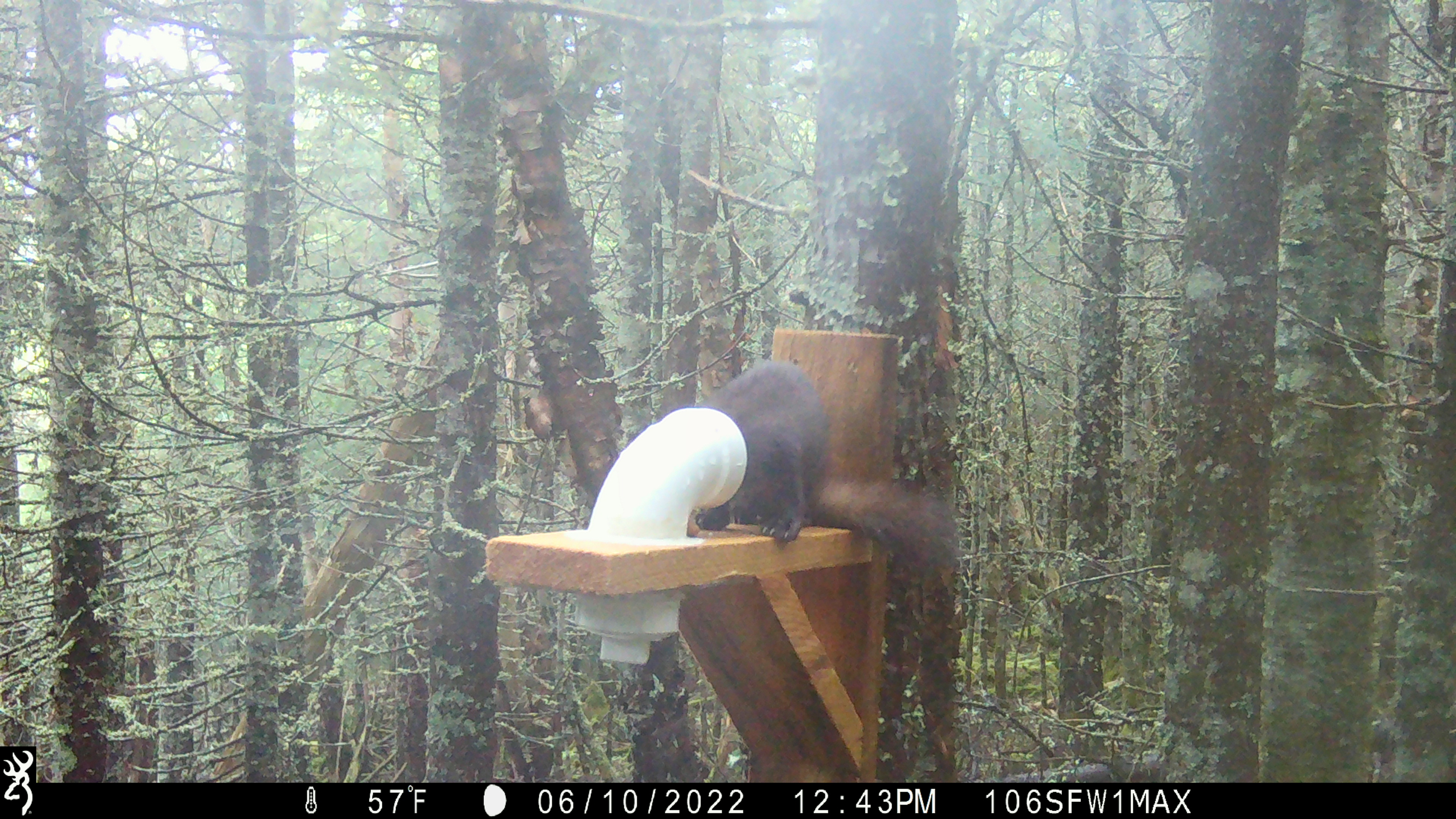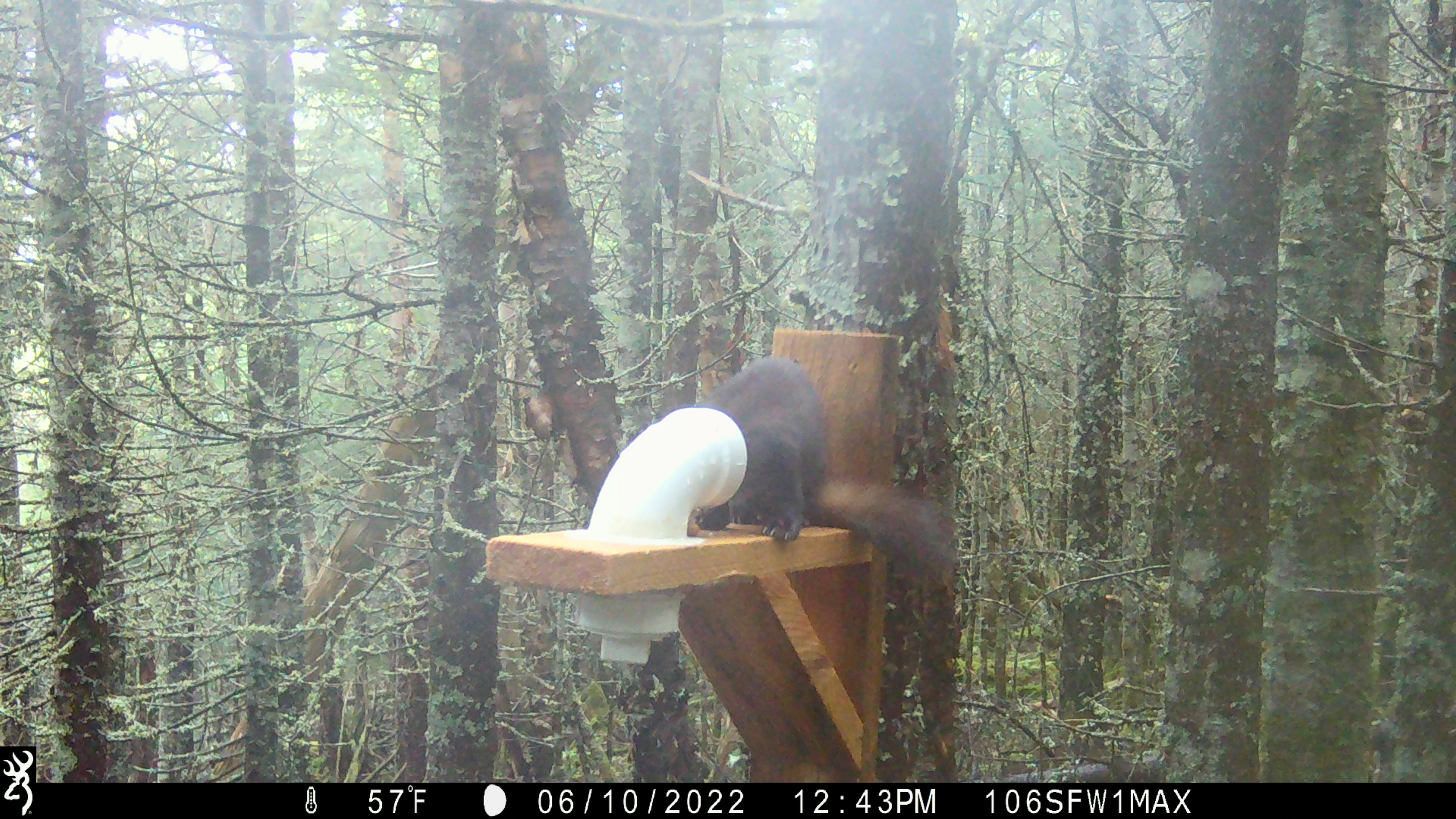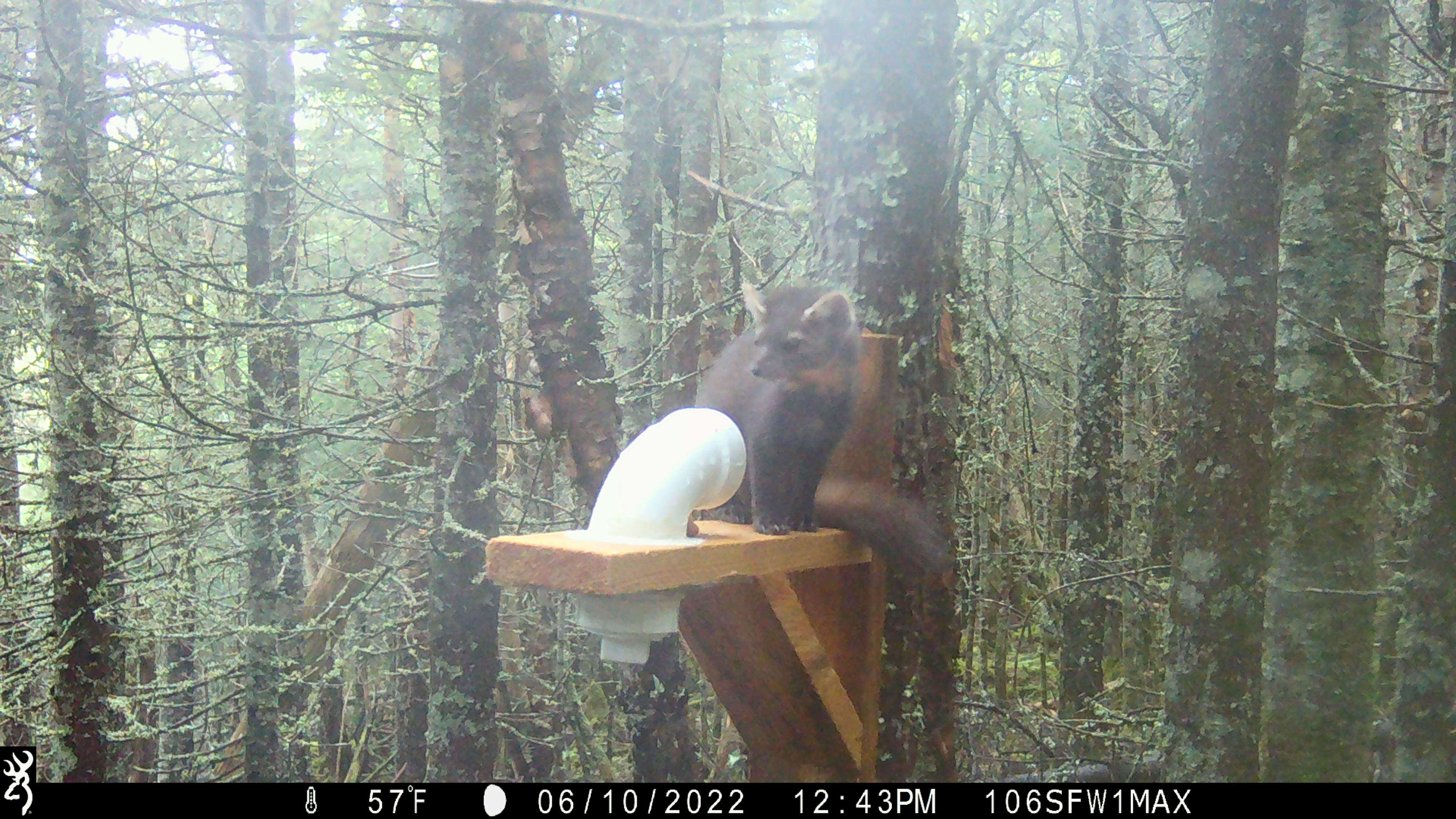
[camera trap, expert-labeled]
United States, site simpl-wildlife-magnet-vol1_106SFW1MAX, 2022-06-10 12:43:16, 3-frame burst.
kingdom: Animalia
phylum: Chordata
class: Mammalia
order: Carnivora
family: Mustelidae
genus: Martes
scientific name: Martes americana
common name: american marten